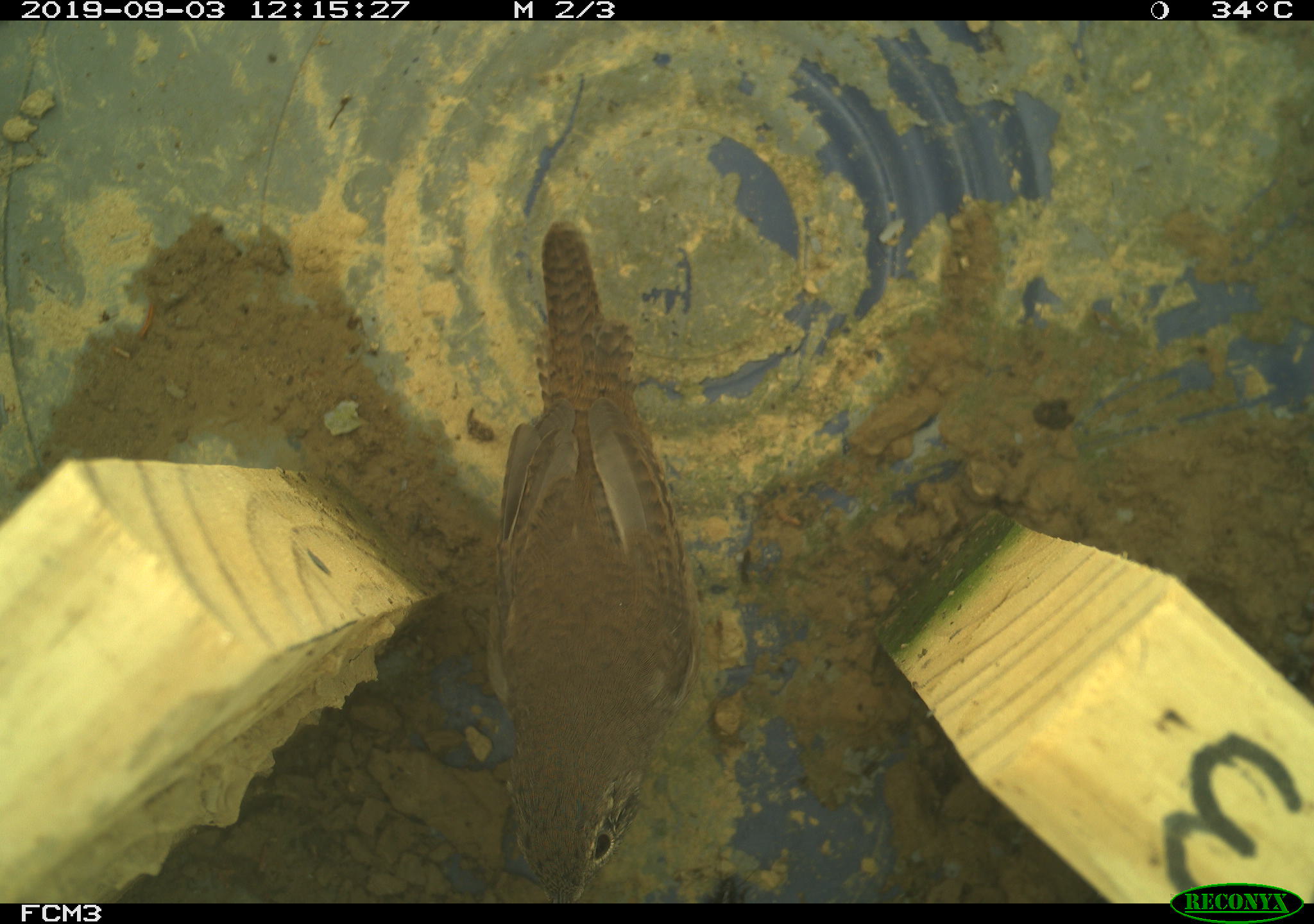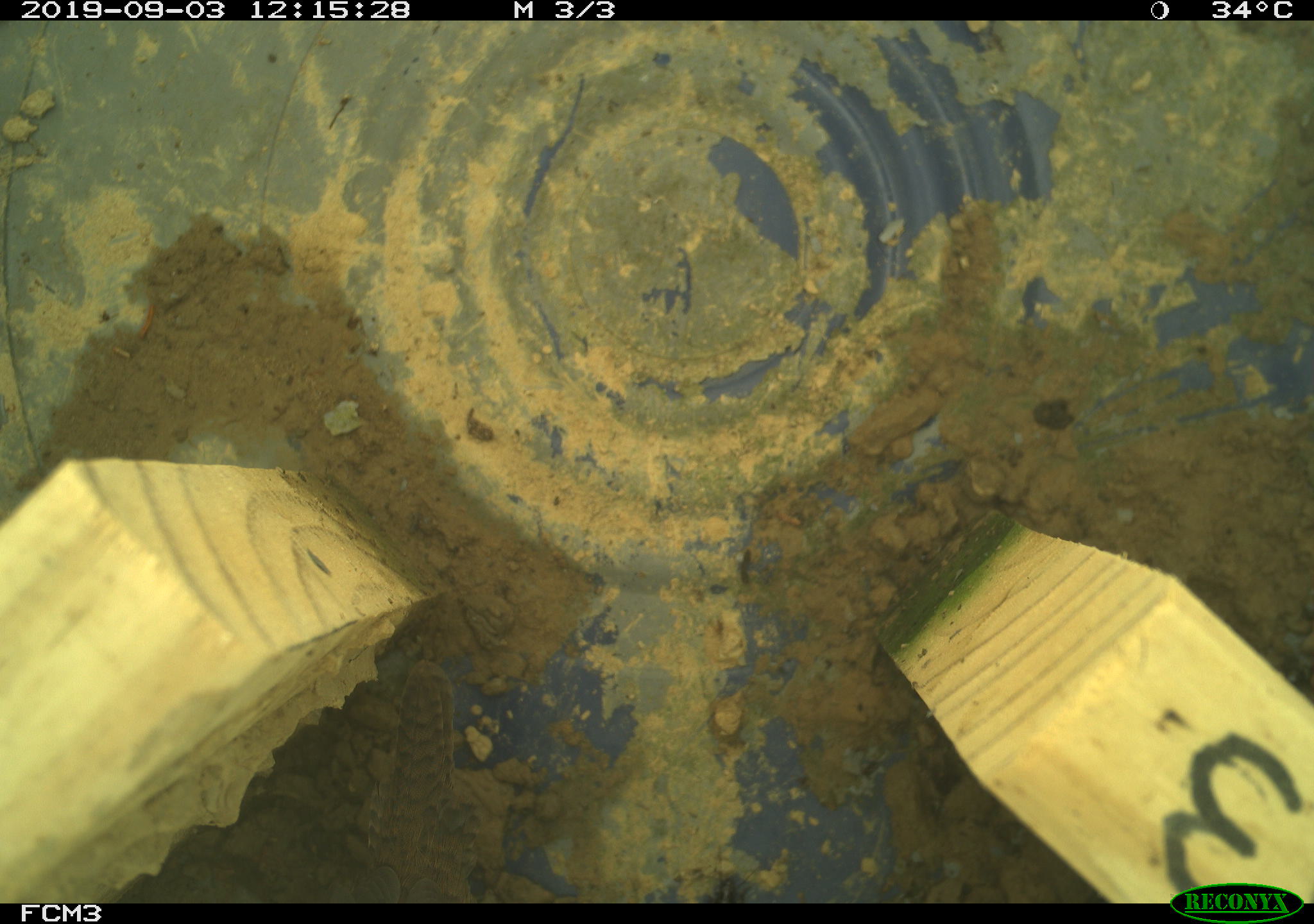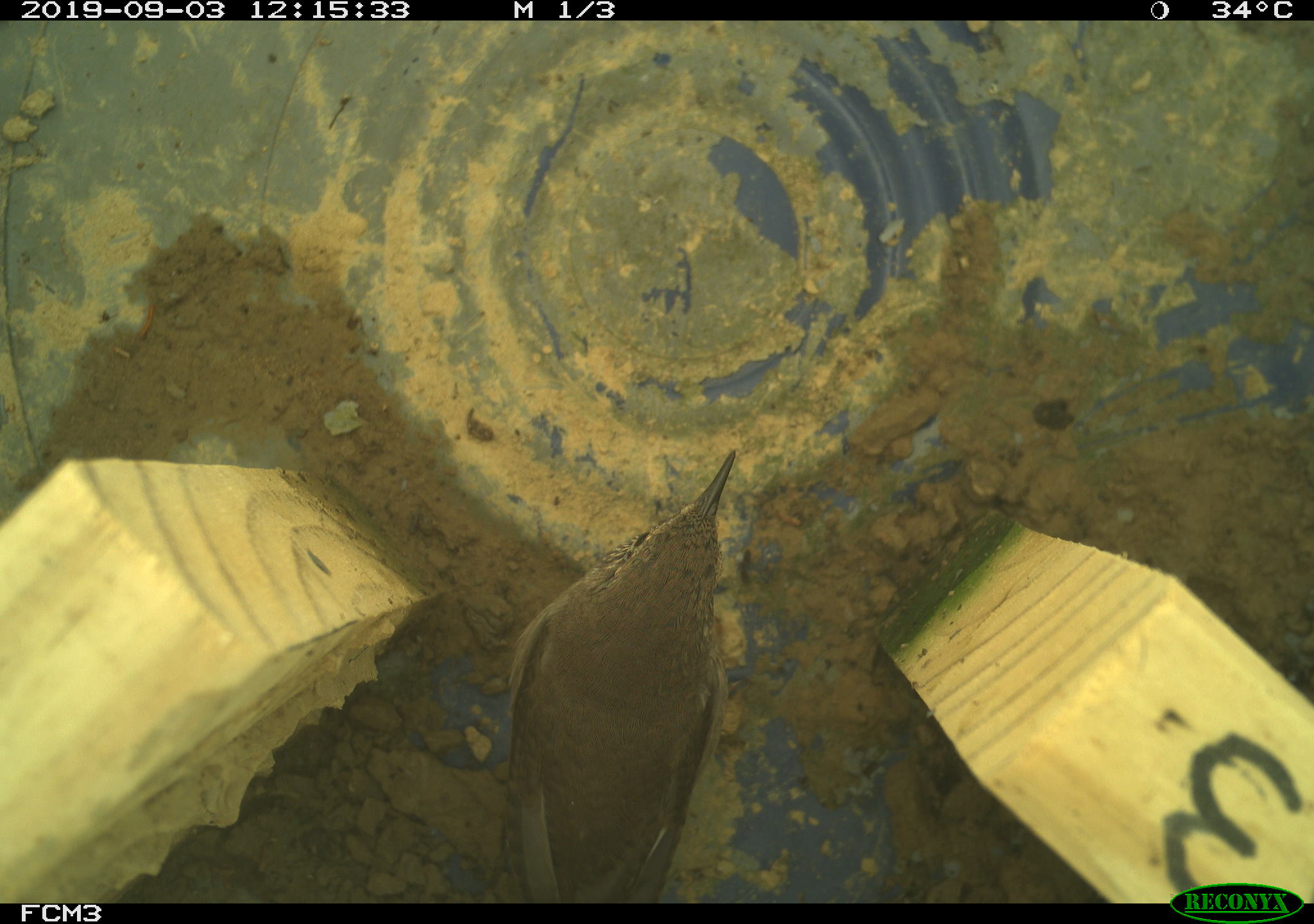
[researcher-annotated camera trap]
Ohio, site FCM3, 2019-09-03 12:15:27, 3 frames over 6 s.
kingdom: Animalia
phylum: Chordata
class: Aves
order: Passeriformes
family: Troglodytidae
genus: Troglodytes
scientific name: Troglodytes aedon aedon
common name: northern house wren